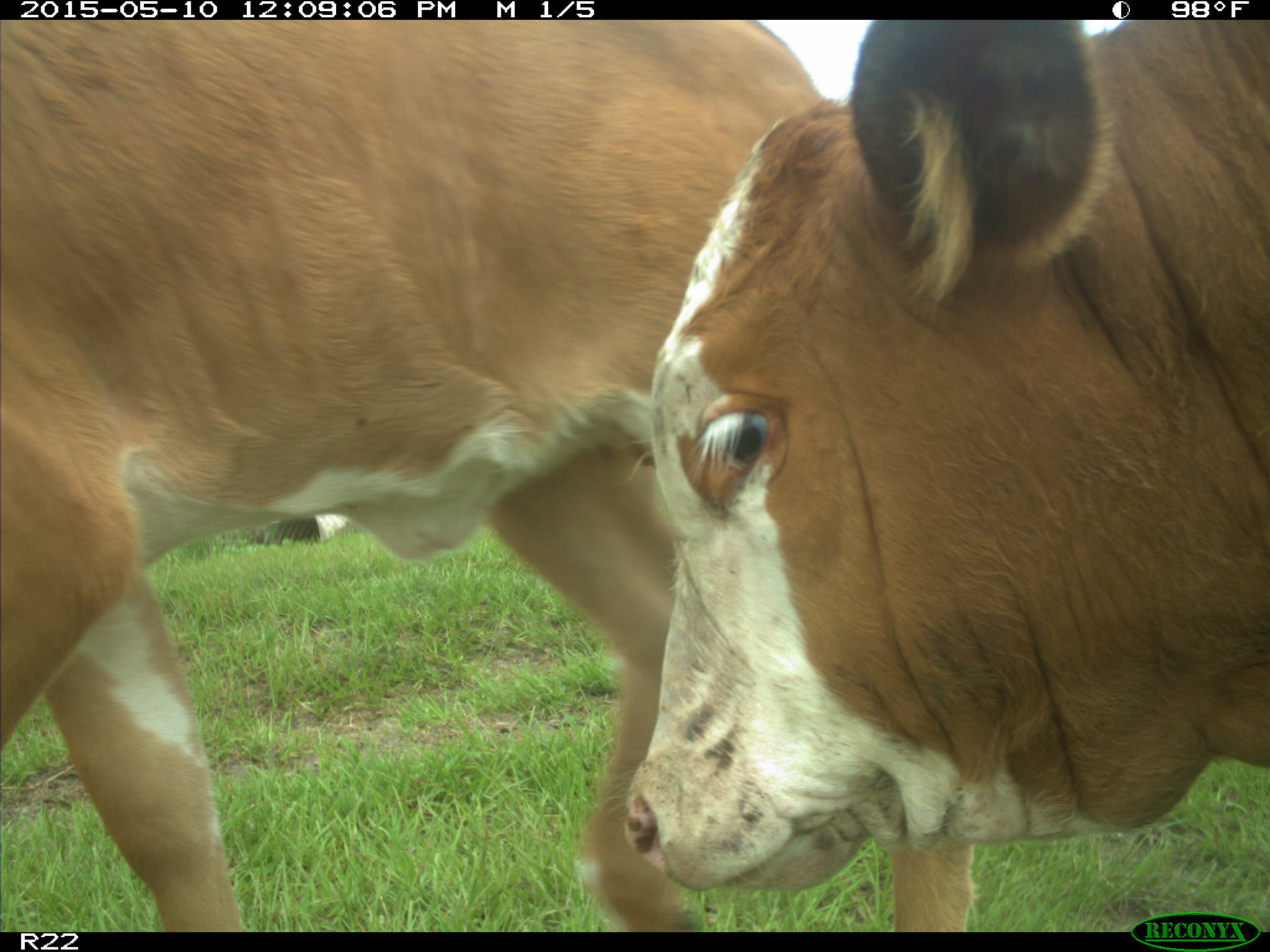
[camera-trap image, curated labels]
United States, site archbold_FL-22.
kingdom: Animalia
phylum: Chordata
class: Mammalia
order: Artiodactyla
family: Bovidae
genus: Bos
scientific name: Bos taurus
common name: domestic cow